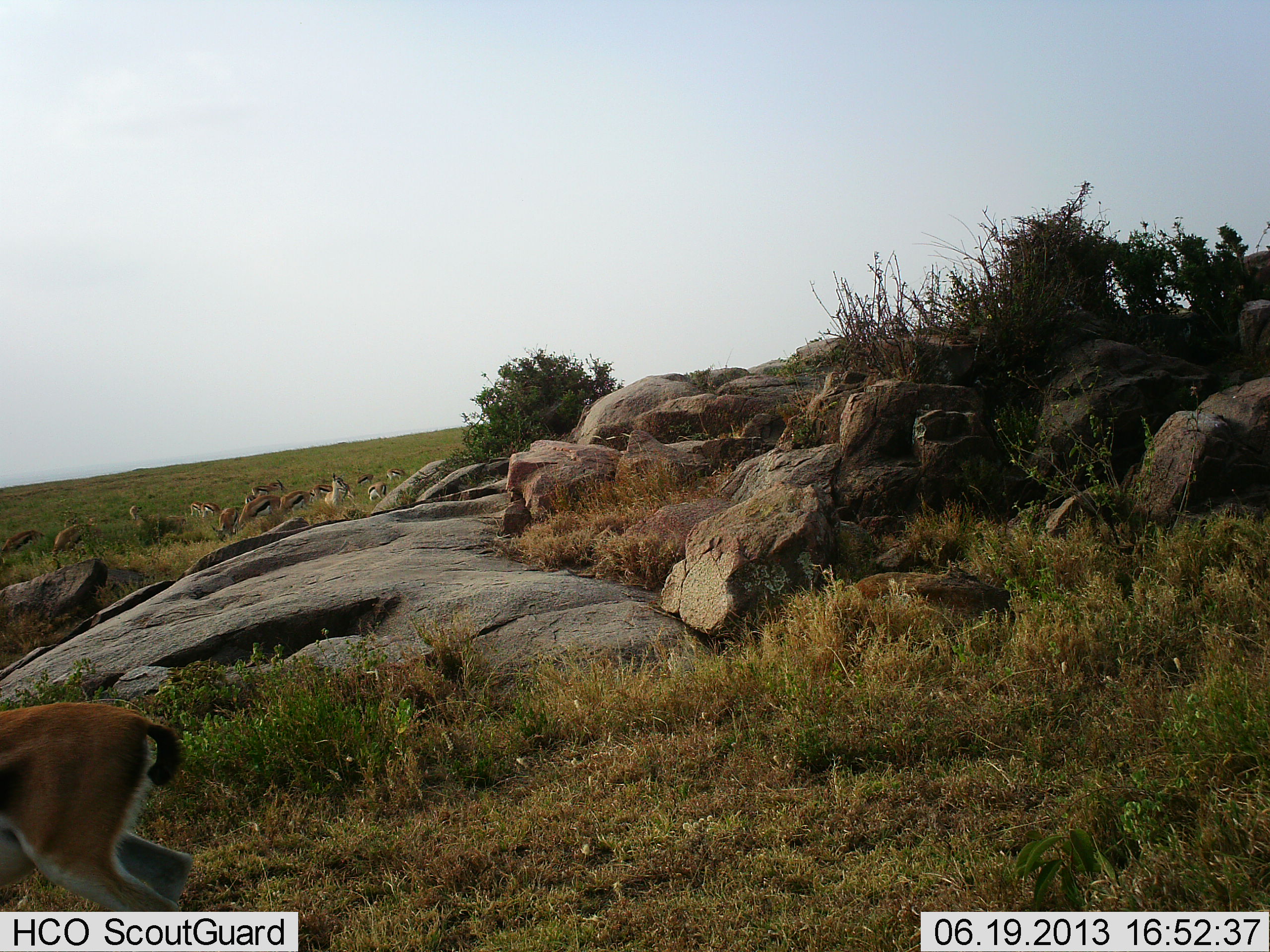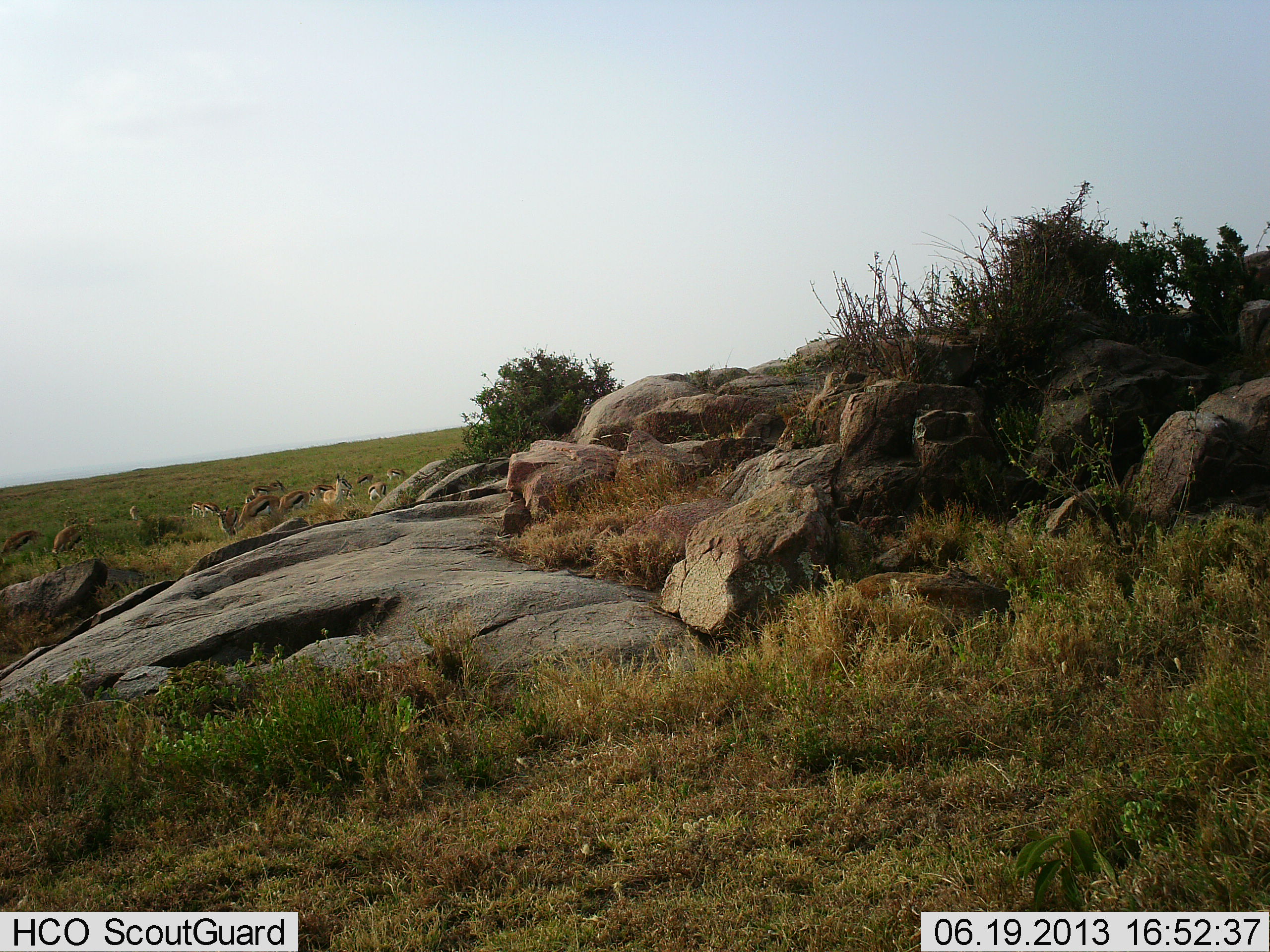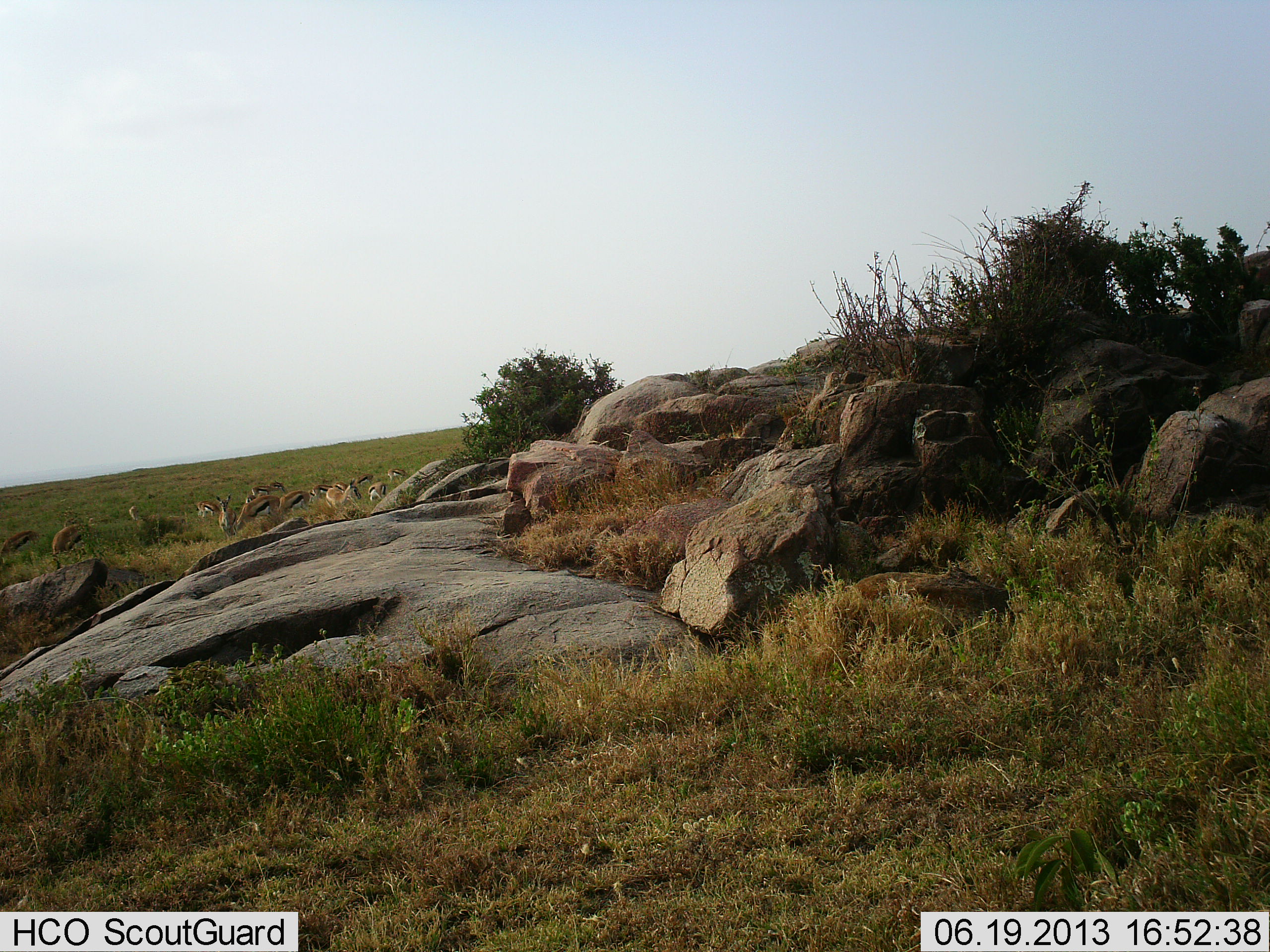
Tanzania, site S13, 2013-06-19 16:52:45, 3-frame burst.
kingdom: Animalia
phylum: Chordata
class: Mammalia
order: Artiodactyla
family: Bovidae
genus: Eudorcas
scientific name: Eudorcas thomsonii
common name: thomson's gazelle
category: gazellethomsons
Gazellethomsons (thomson's gazelle) (Eudorcas thomsonii), count 11-50. Behavior (volunteer vote fractions): standing 20%, resting 20%, moving 70%, interacting 0%. Young present (vote fraction): 0%. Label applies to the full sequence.